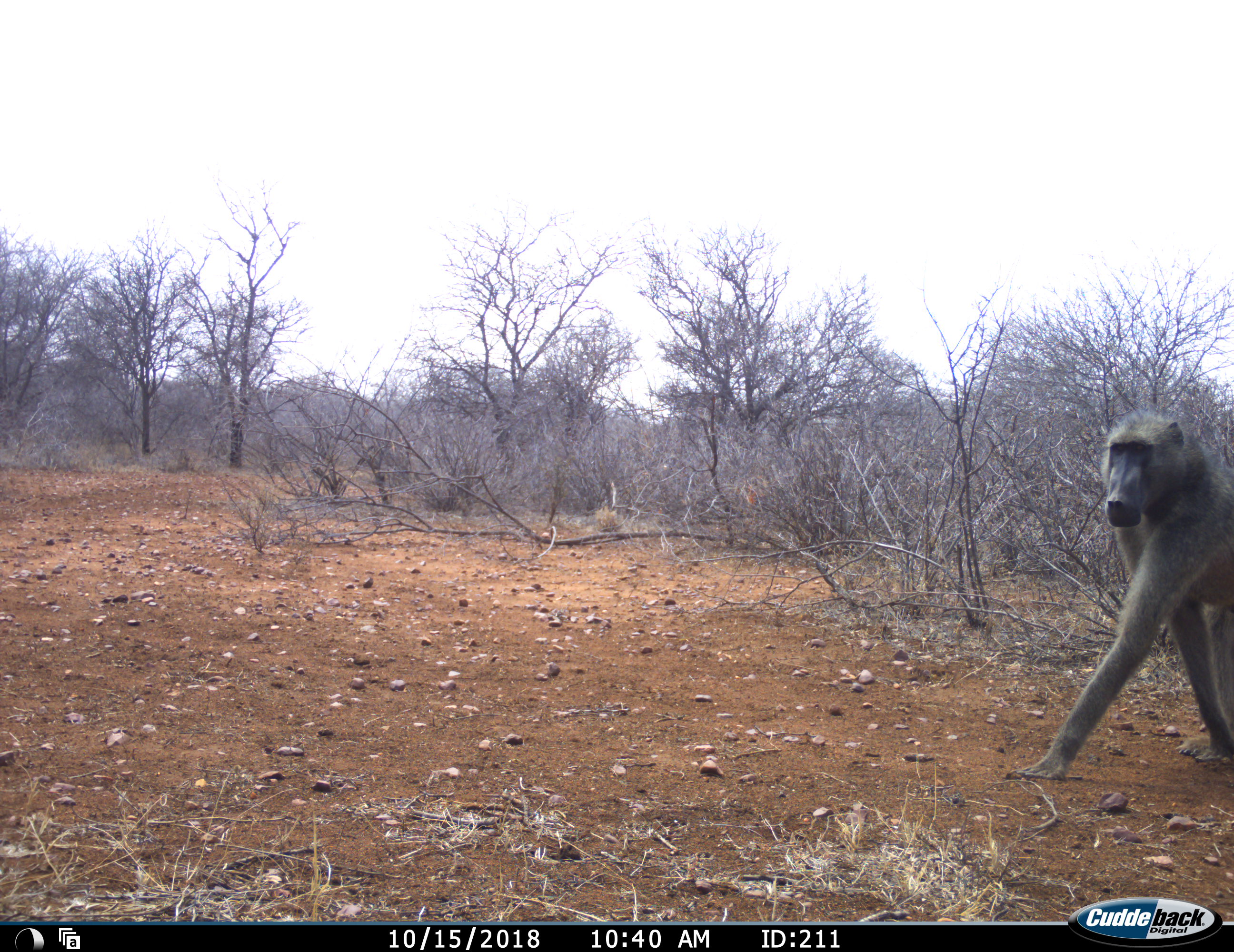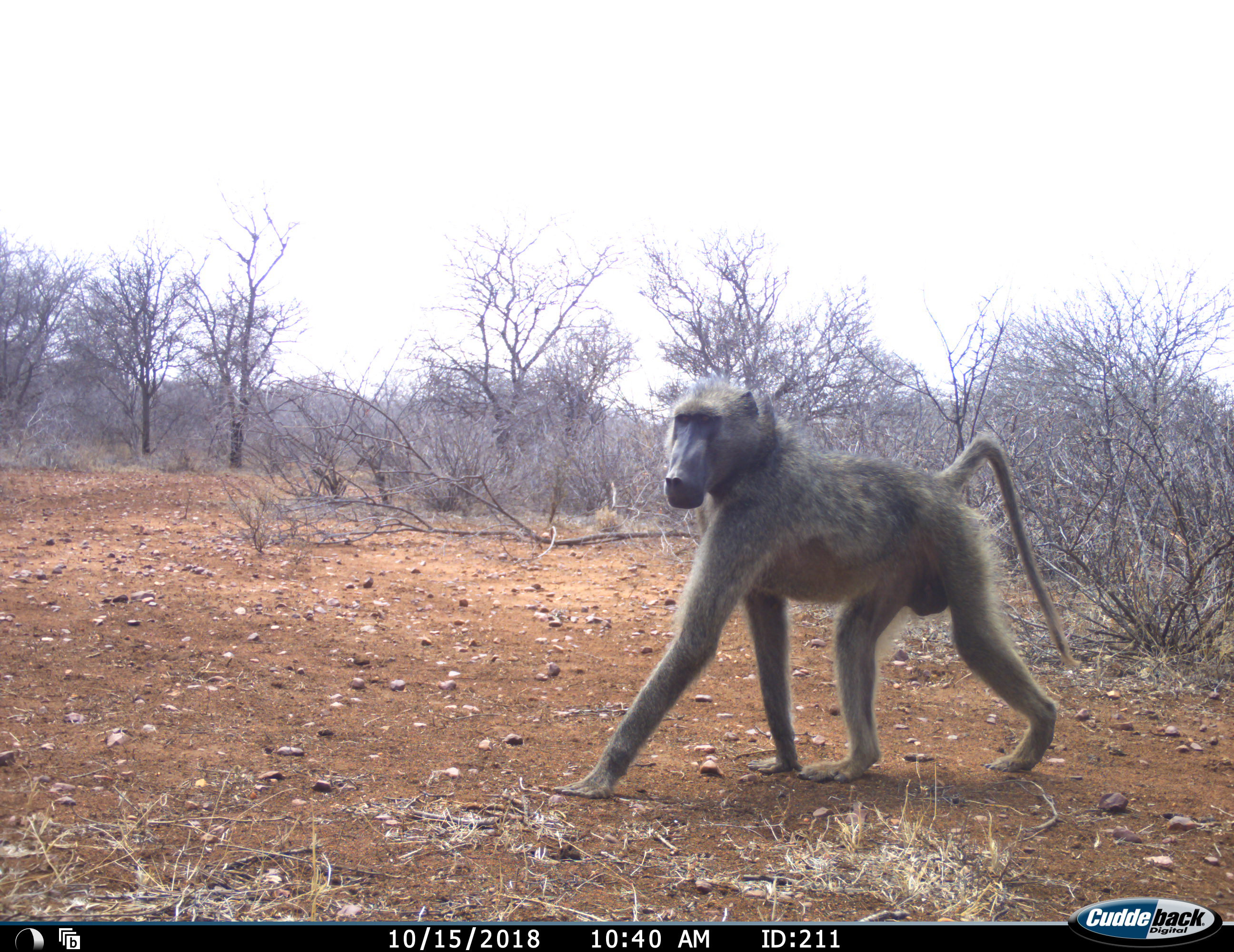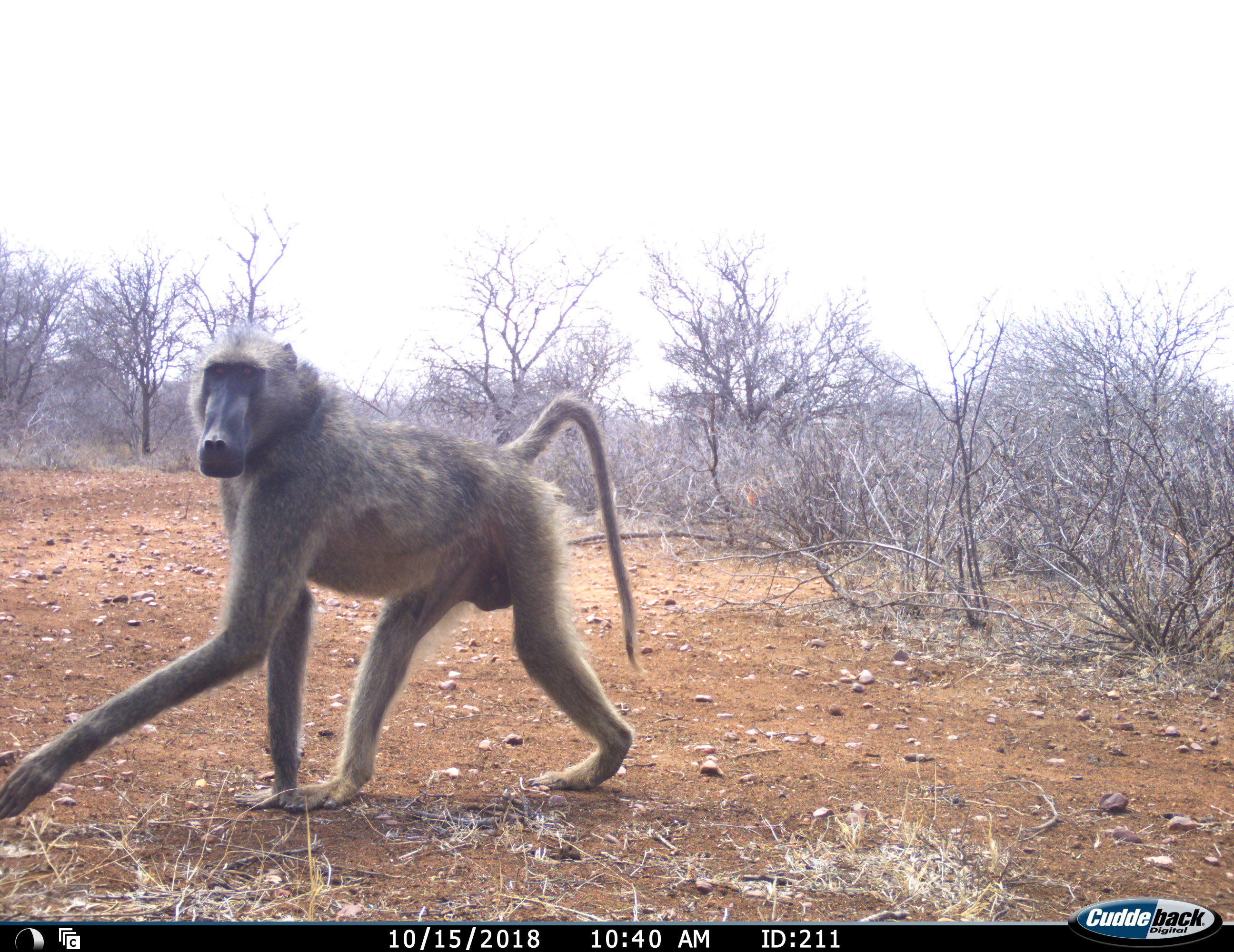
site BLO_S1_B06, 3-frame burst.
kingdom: Animalia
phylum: Chordata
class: Mammalia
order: Primates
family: Cercopithecidae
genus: Papio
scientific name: Papio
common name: baboon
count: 1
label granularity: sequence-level